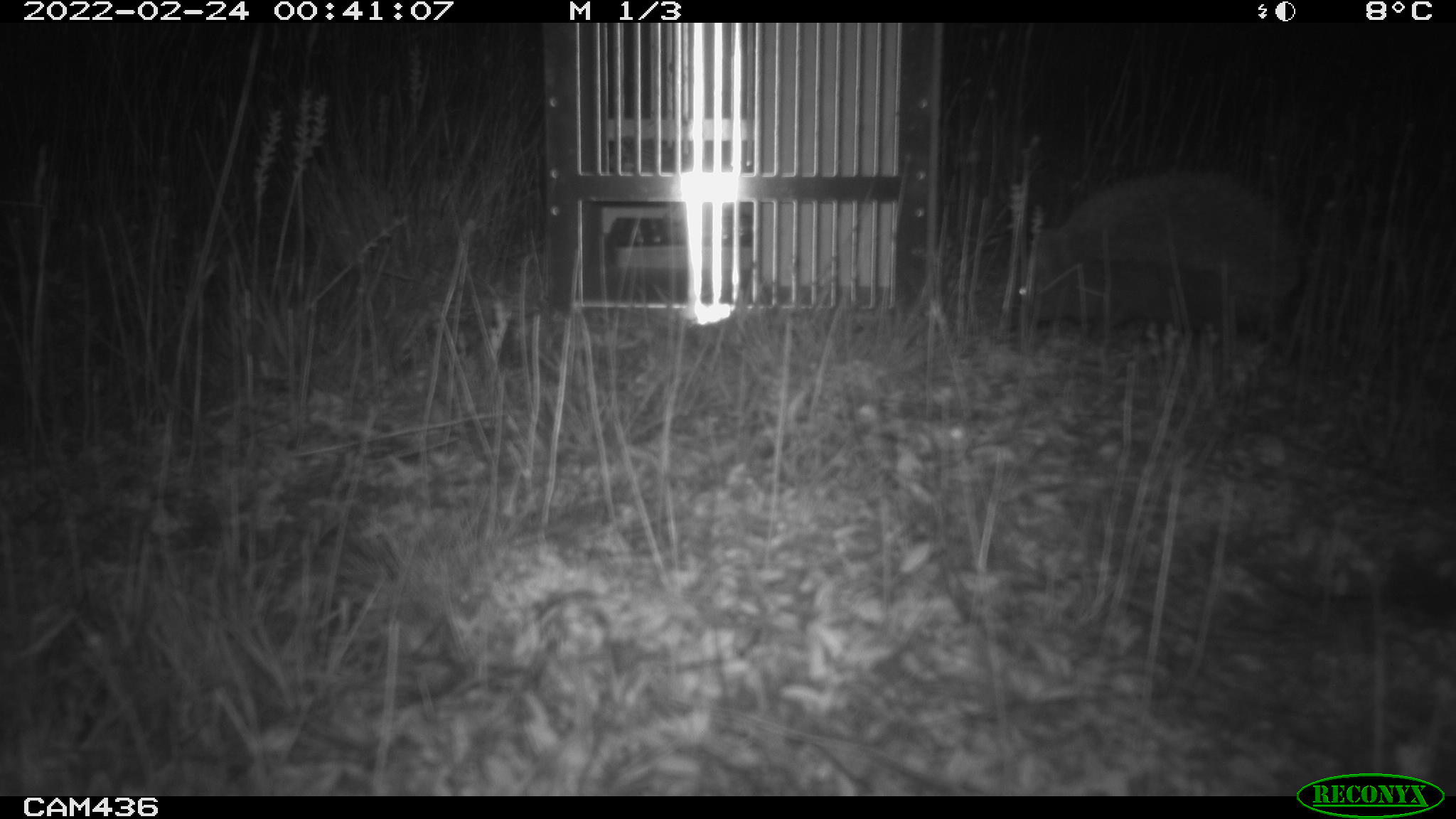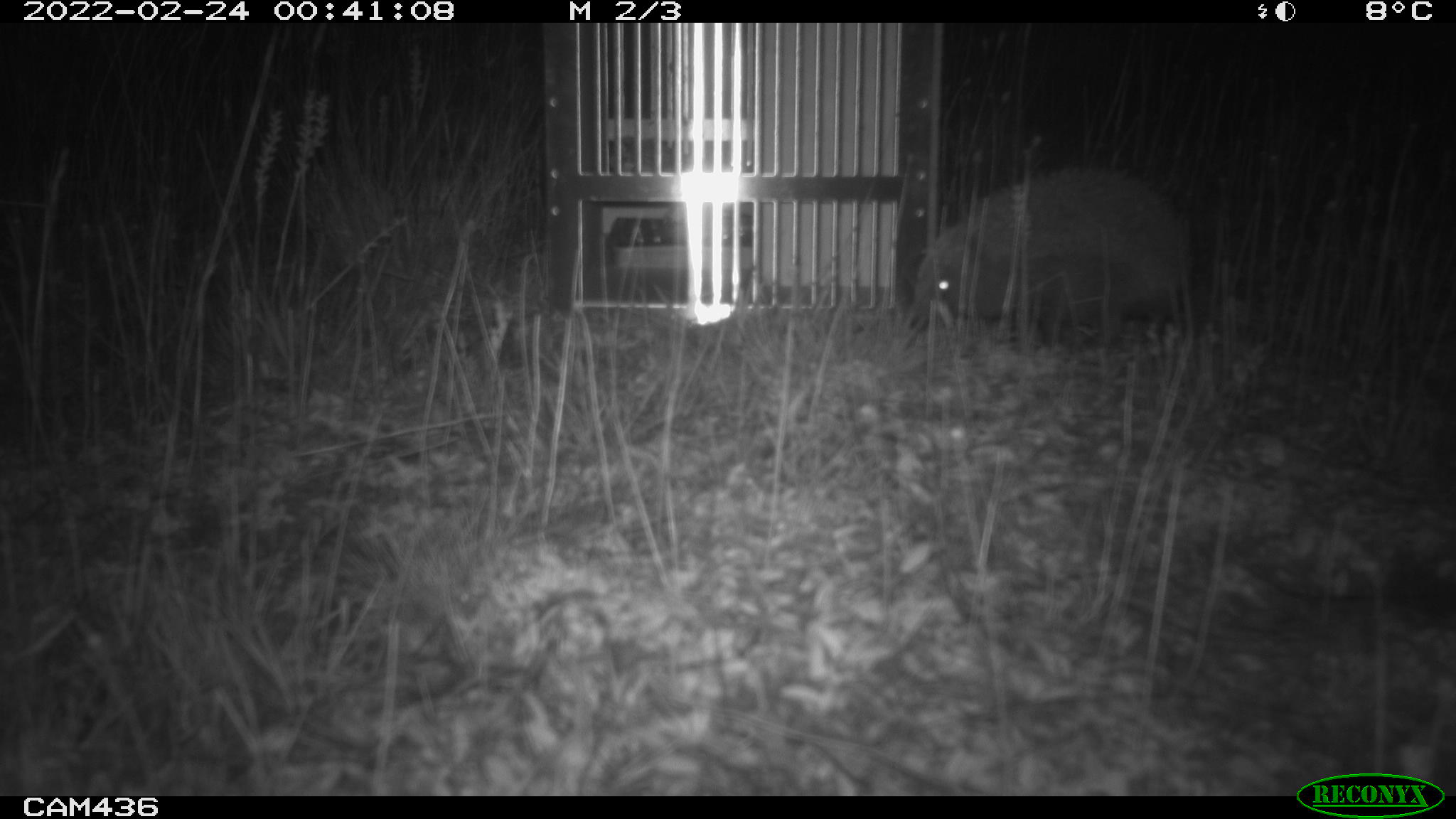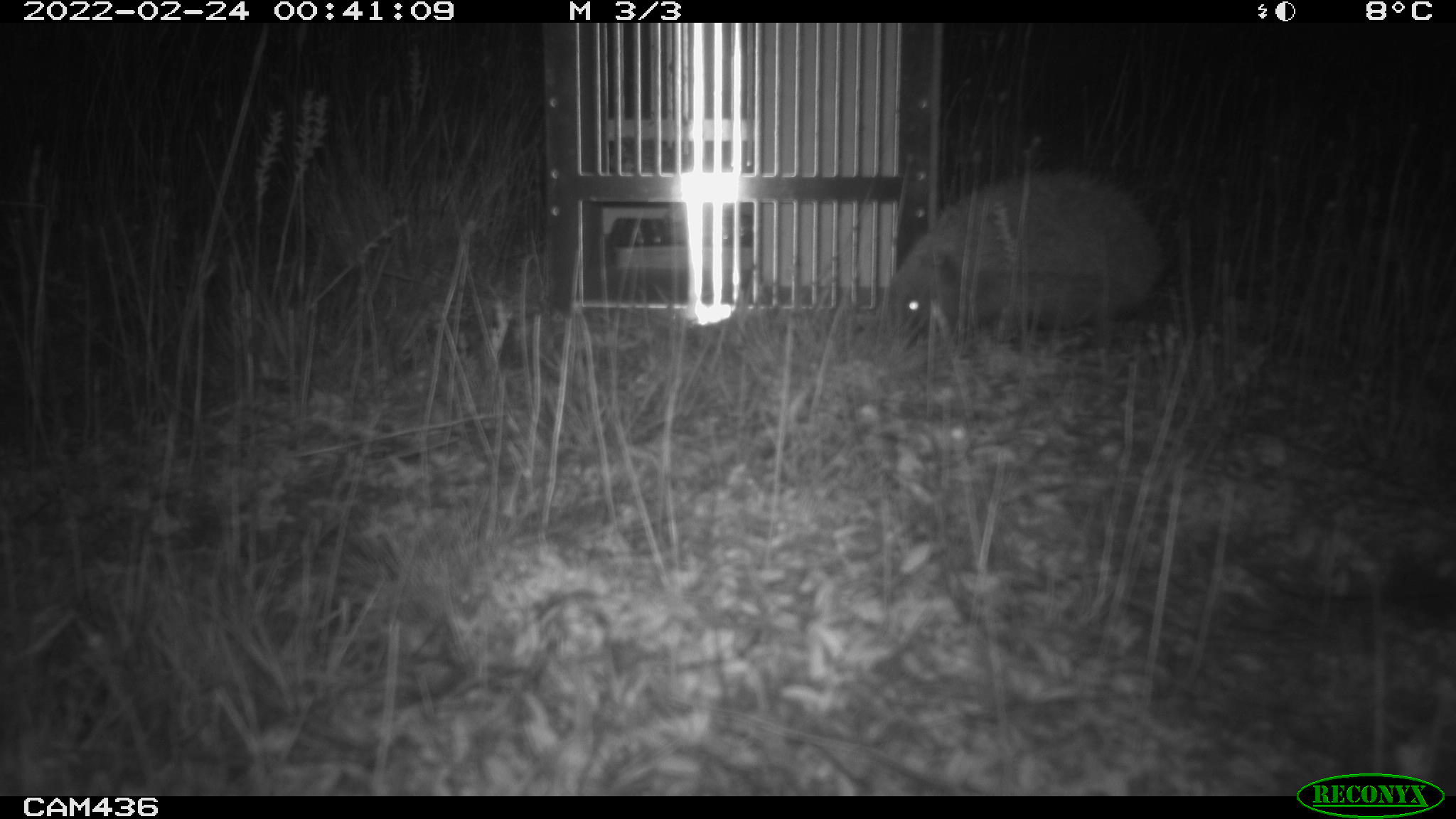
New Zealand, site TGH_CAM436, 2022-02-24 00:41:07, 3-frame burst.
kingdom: Animalia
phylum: Chordata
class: Mammalia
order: Eulipotyphla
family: Erinaceidae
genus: Erinaceus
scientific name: Erinaceus europaeus europaeus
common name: european hedgehog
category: hedgehog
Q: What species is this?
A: Hedgehog (european hedgehog) (Erinaceus europaeus europaeus).